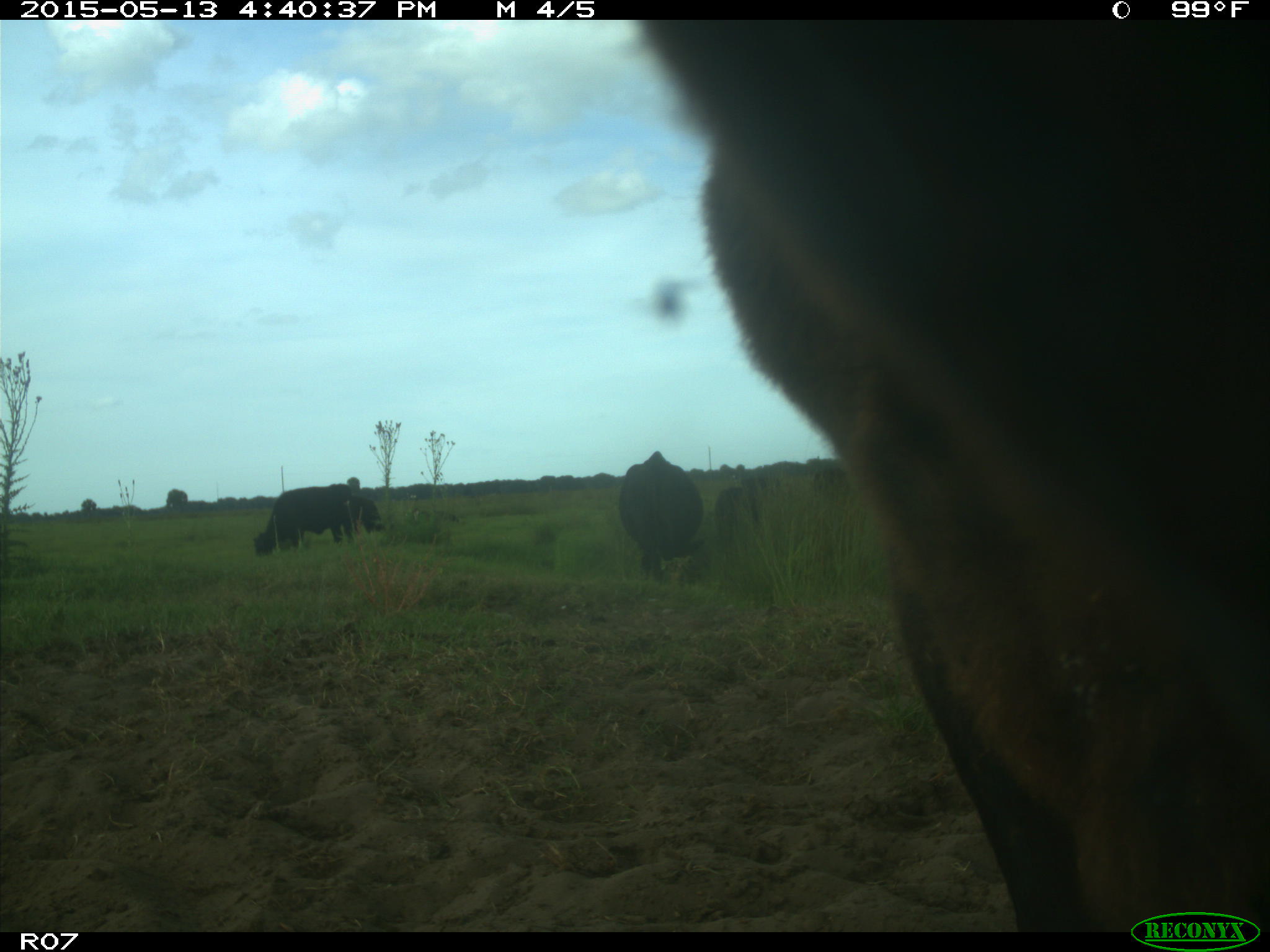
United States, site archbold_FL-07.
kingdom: Animalia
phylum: Chordata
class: Mammalia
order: Artiodactyla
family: Bovidae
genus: Bos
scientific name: Bos taurus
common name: domestic cow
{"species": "Bos taurus (domestic cow)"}